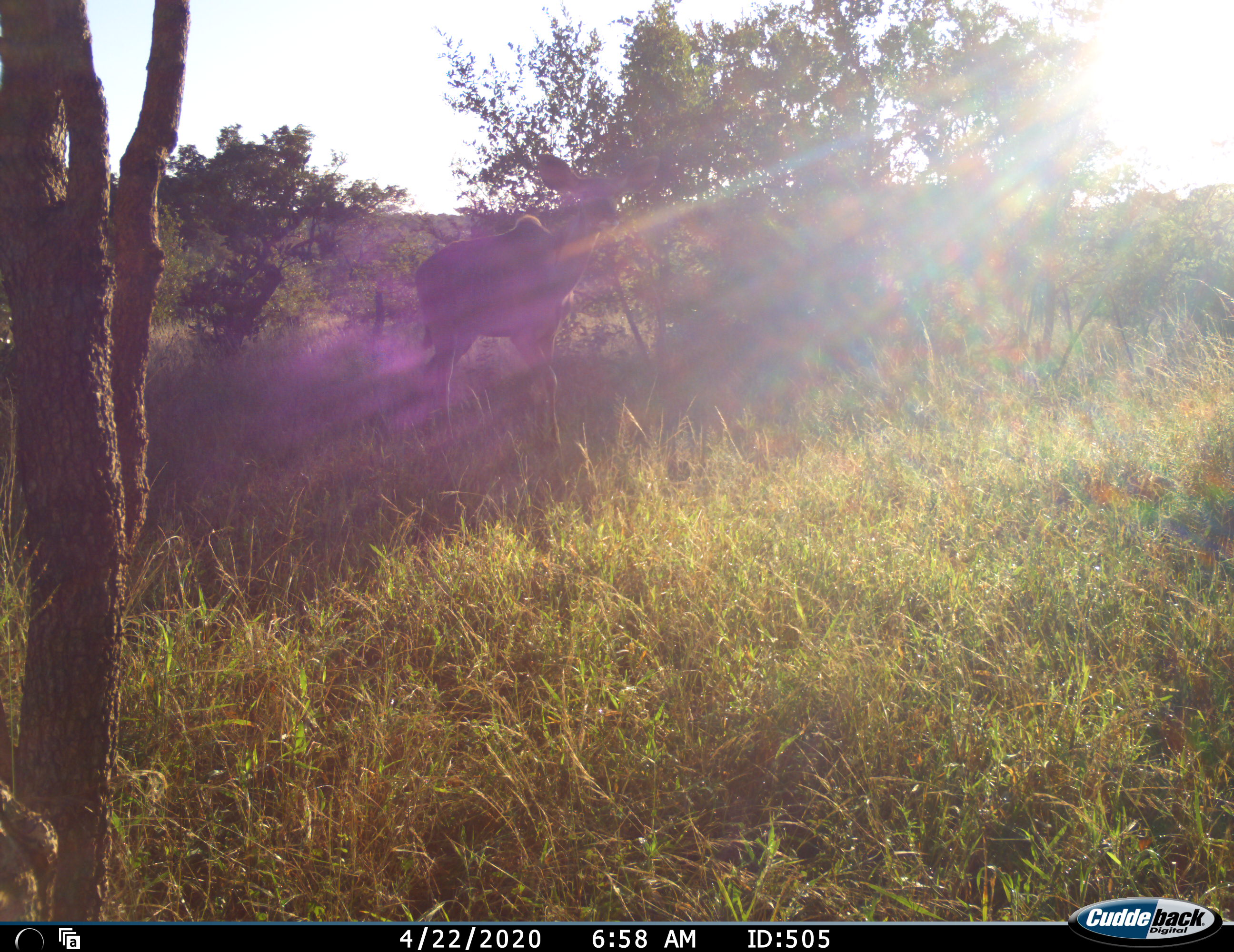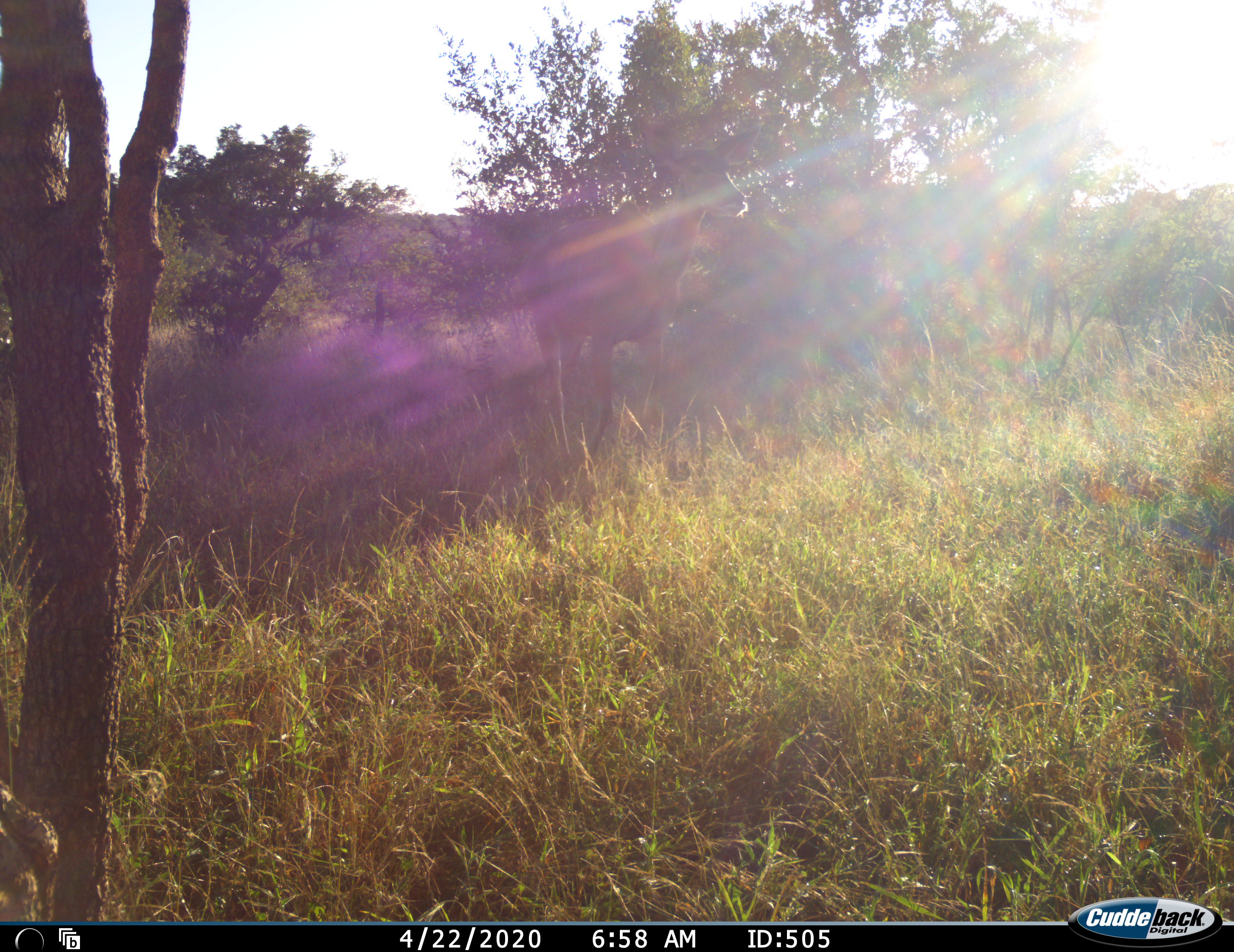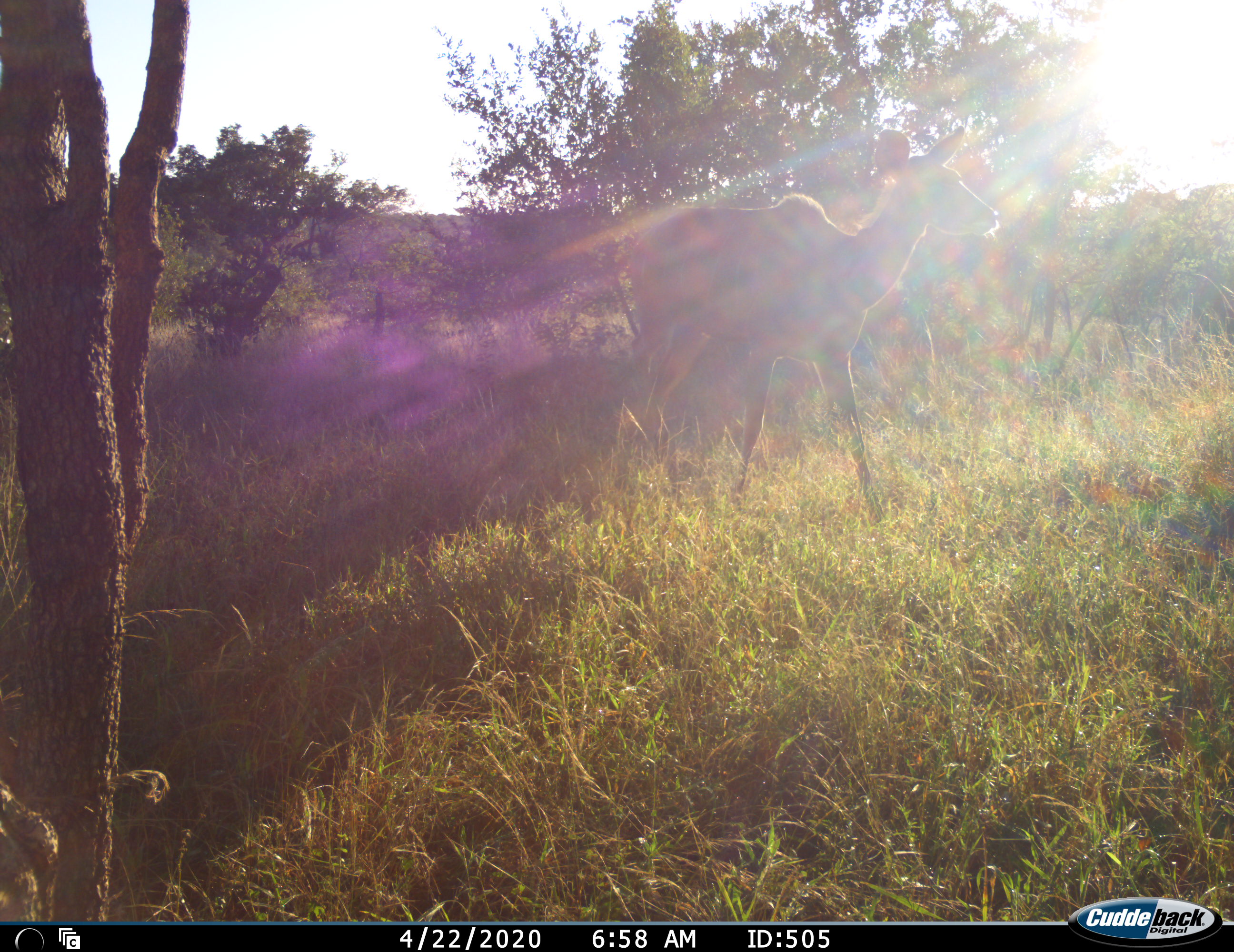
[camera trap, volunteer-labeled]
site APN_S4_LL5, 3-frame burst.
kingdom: Animalia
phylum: Chordata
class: Mammalia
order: Artiodactyla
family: Bovidae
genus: Tragelaphus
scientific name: Tragelaphus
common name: kudu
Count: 1.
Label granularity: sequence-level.